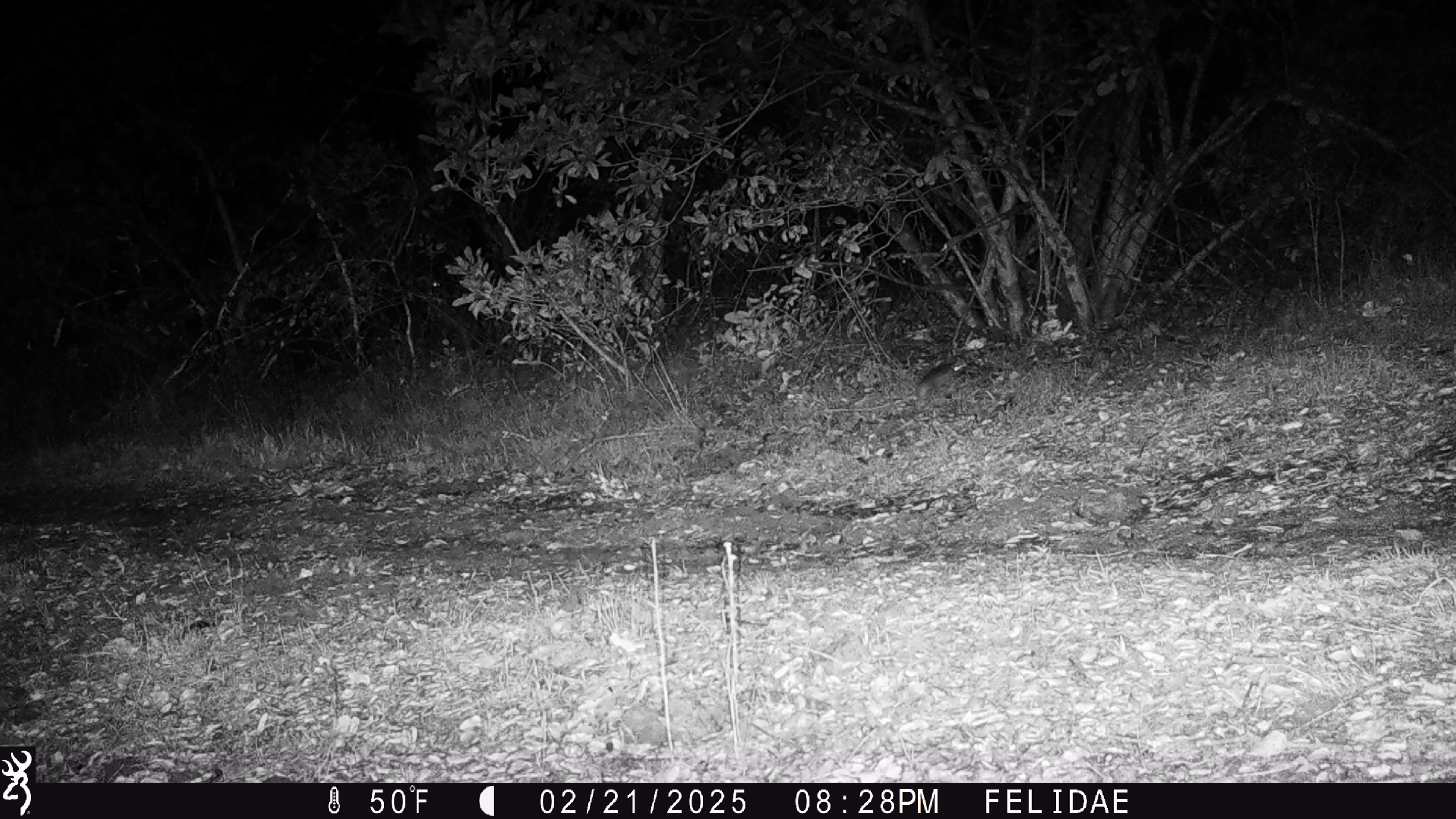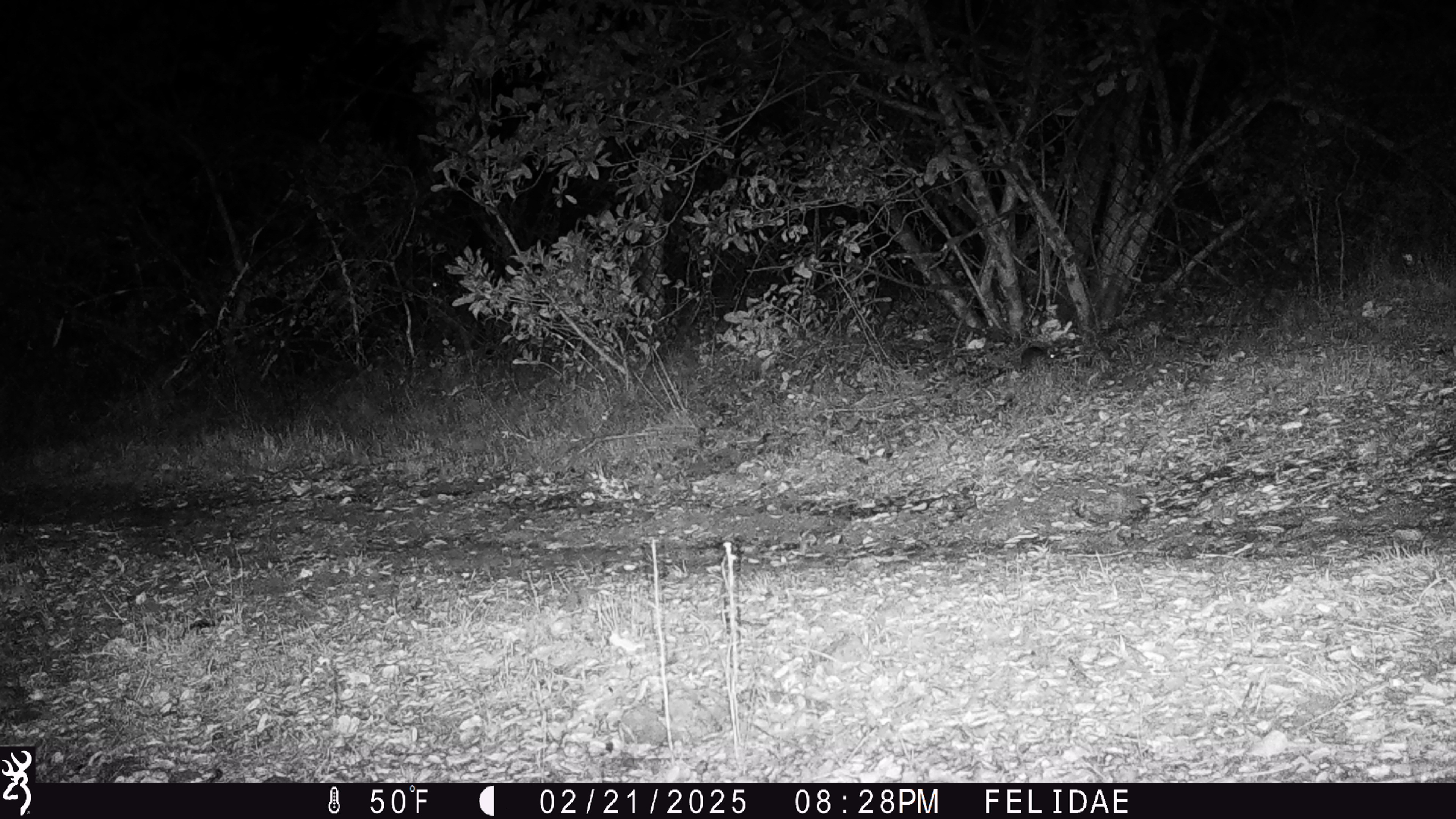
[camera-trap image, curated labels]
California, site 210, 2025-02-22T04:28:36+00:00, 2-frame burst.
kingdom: Animalia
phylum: Chordata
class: Mammalia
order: Rodentia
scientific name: Rodentia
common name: mouse or rat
Mouse or rat (Rodentia).